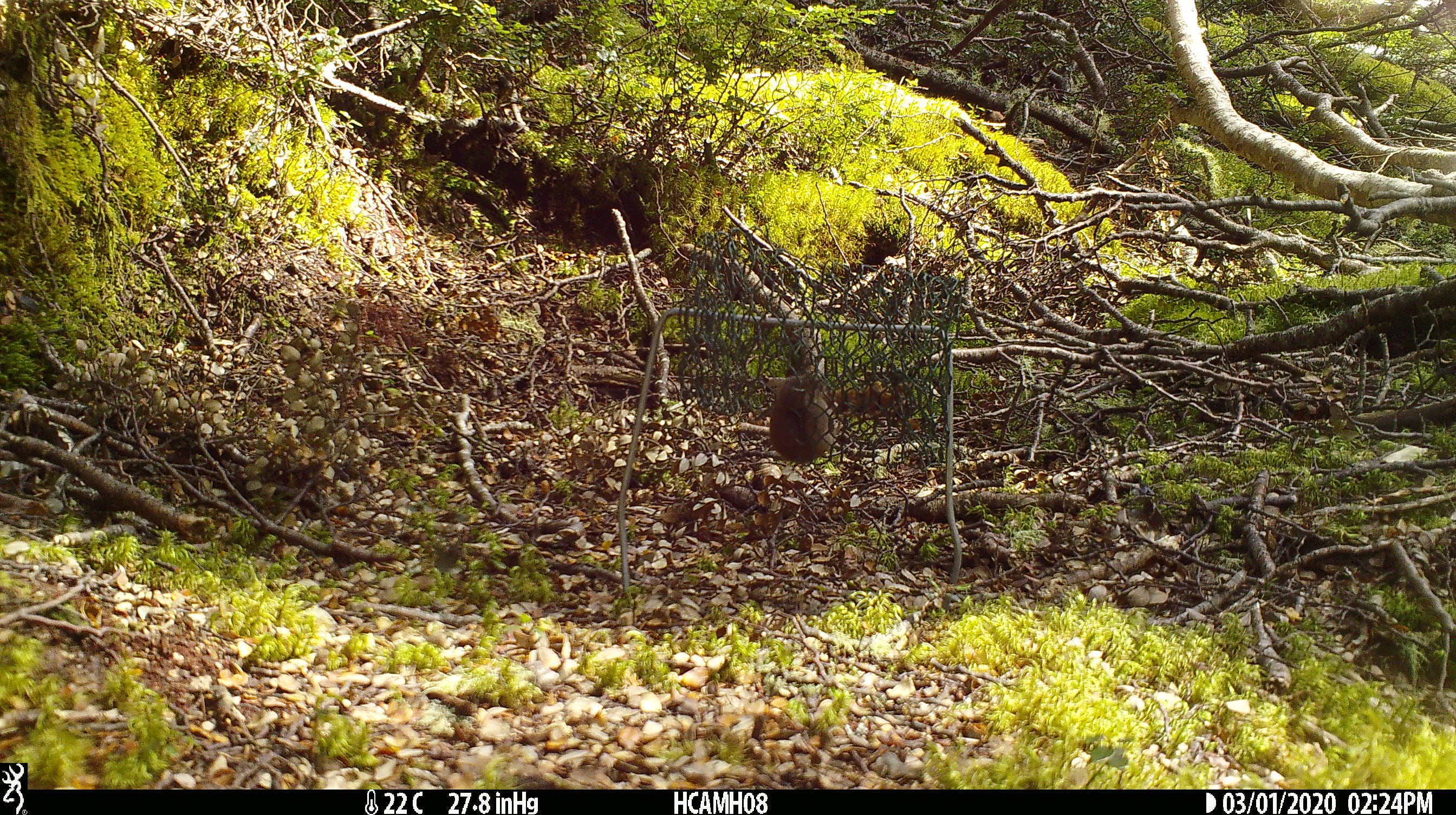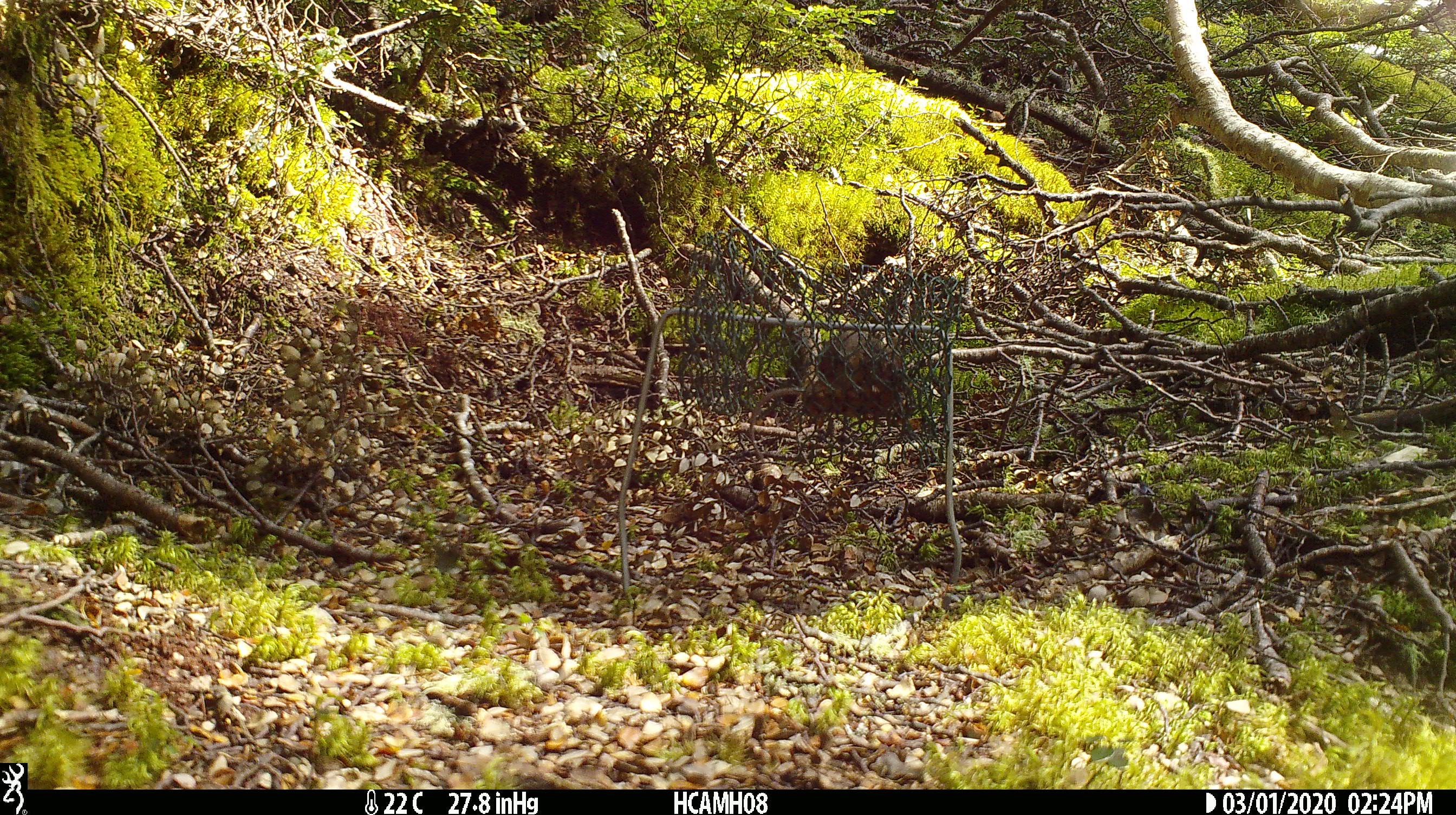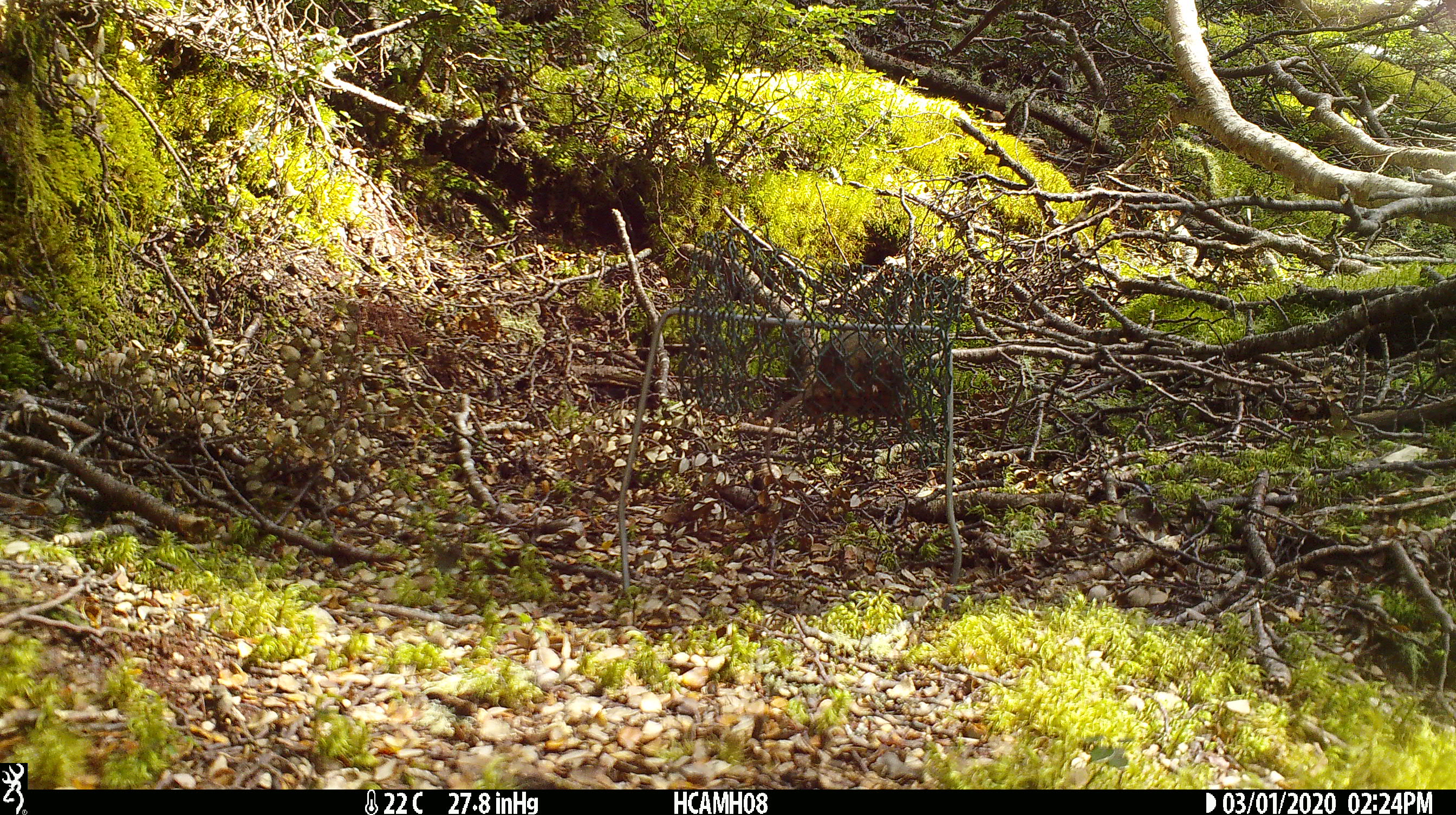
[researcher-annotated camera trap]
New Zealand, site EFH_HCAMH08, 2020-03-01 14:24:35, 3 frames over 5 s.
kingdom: Animalia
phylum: Chordata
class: Mammalia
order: Rodentia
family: Muridae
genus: Mus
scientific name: Mus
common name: mouse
Mouse (Mus).